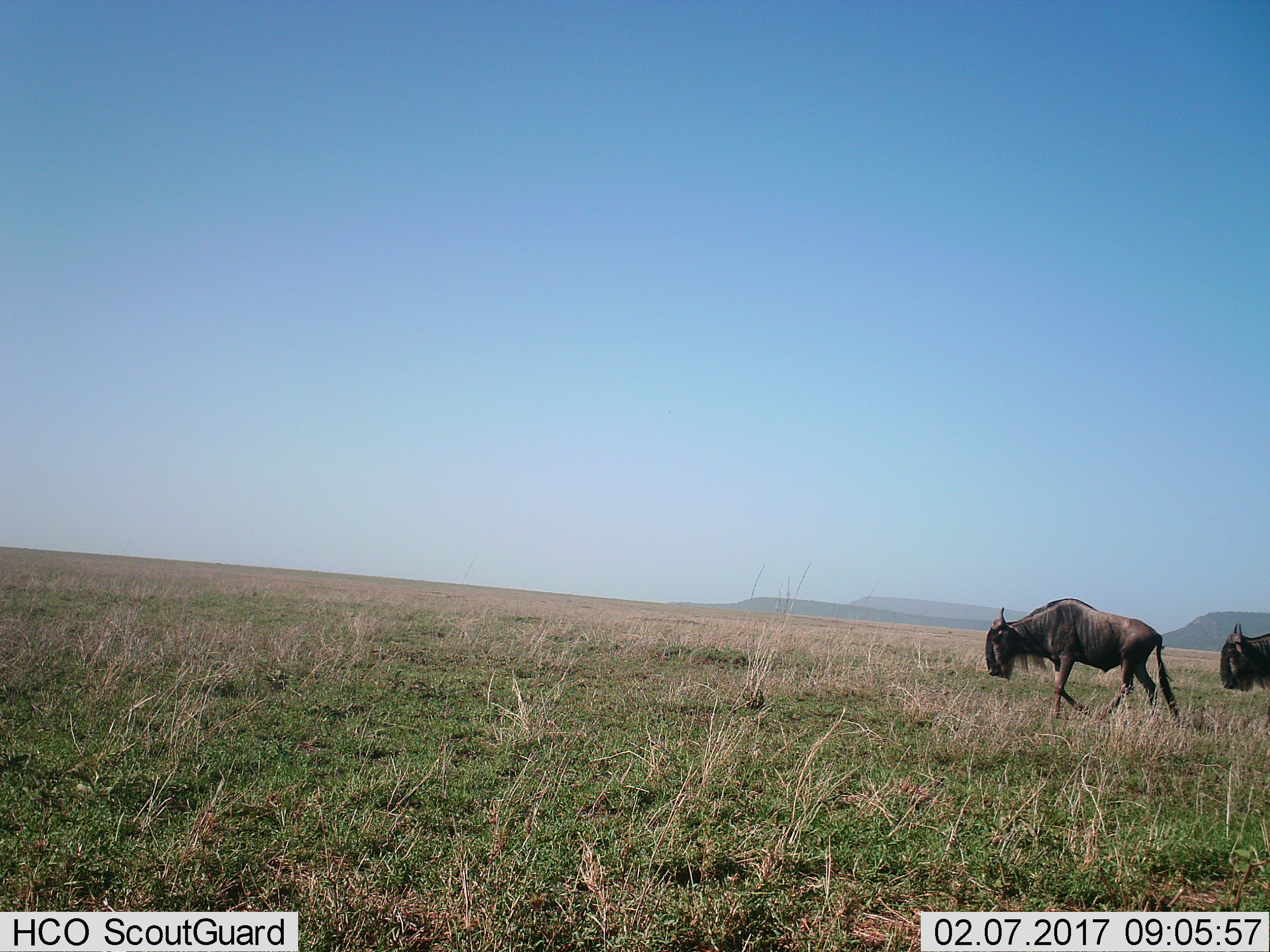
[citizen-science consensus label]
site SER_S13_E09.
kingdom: Animalia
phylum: Chordata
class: Mammalia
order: Artiodactyla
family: Bovidae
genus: Connochaetes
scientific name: Connochaetes taurinus taurinus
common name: blue wildebeest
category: wildebeestblue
Wildebeestblue (blue wildebeest) (Connochaetes taurinus taurinus), count 2. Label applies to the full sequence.